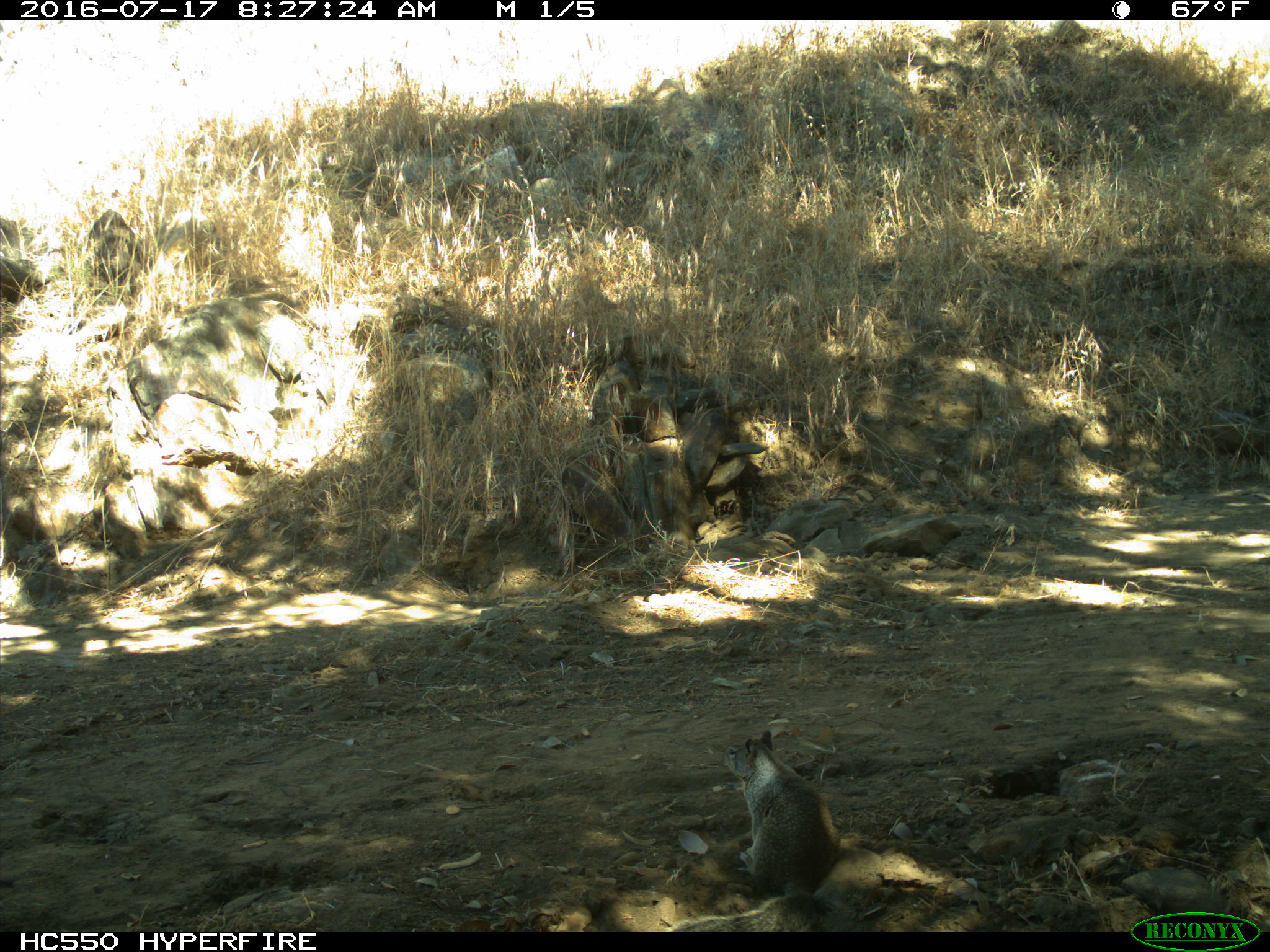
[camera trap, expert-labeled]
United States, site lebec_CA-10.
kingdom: Animalia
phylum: Chordata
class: Mammalia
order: Rodentia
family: Sciuridae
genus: Otospermophilus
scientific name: Otospermophilus beecheyi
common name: california ground squirrel